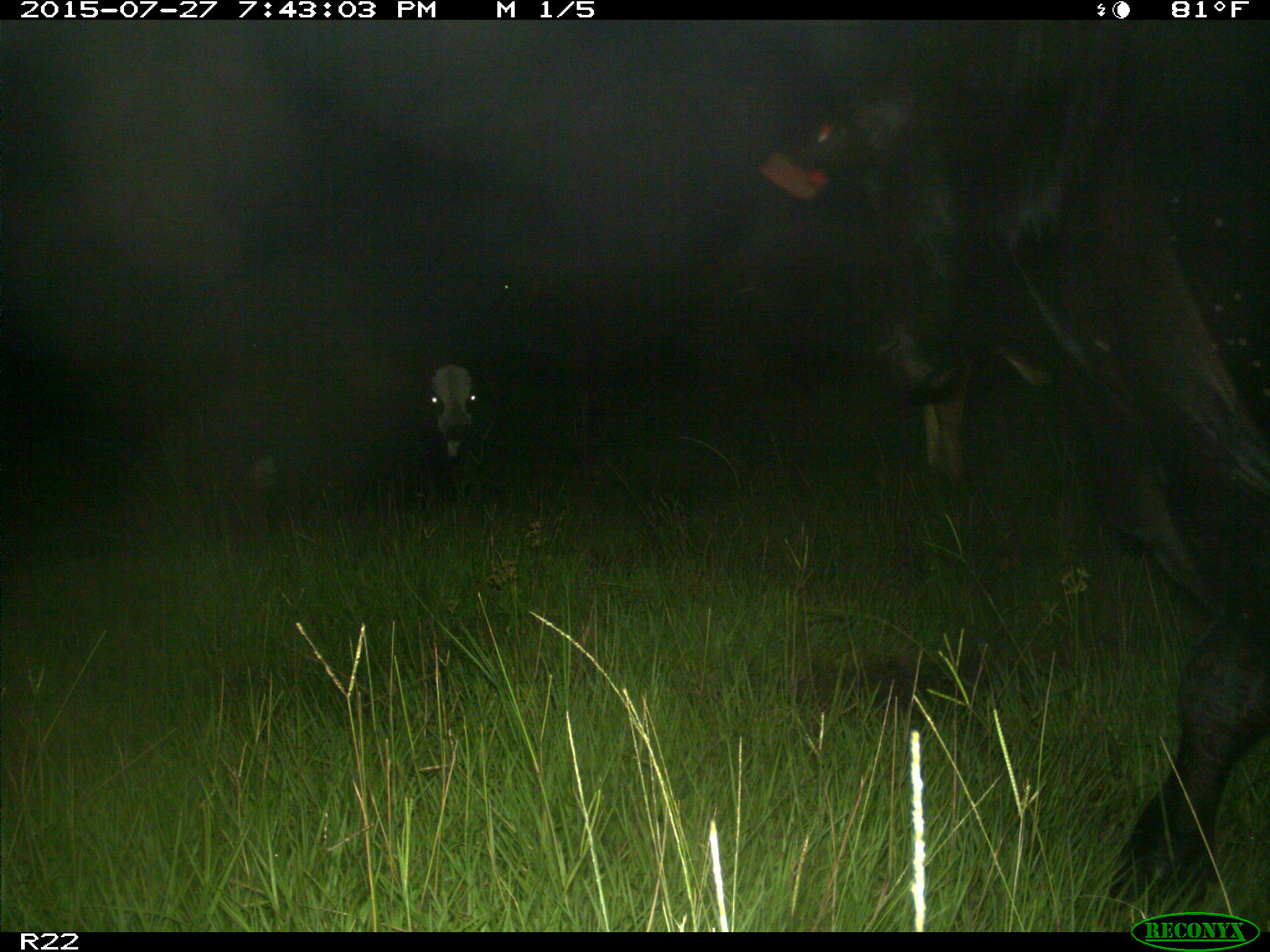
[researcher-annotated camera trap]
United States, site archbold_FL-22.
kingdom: Animalia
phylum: Chordata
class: Mammalia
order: Artiodactyla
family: Bovidae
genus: Bos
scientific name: Bos taurus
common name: domestic cow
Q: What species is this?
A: Bos taurus (domestic cow).